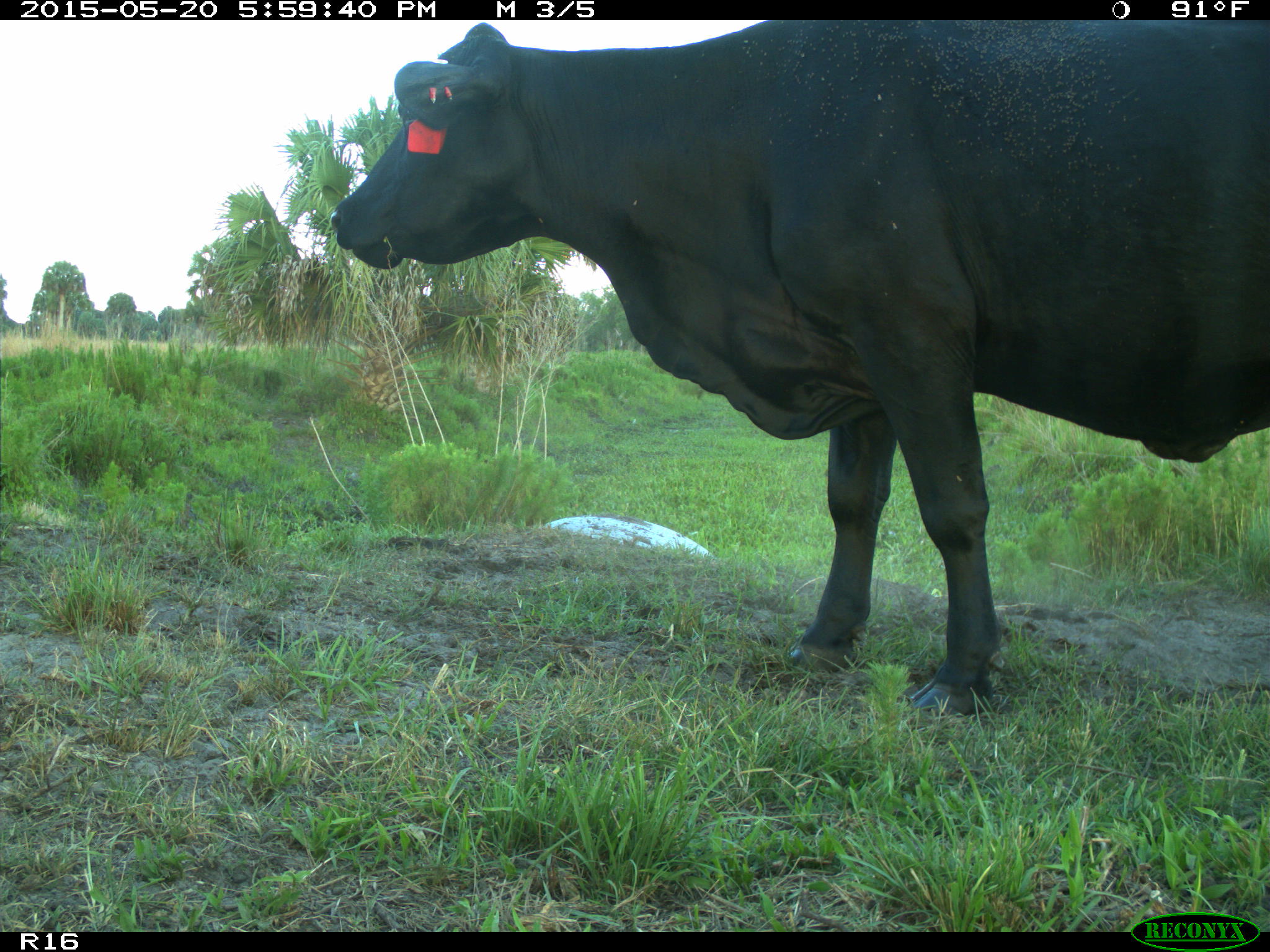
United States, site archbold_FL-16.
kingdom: Animalia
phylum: Chordata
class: Mammalia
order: Artiodactyla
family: Bovidae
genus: Bos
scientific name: Bos taurus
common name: domestic cow